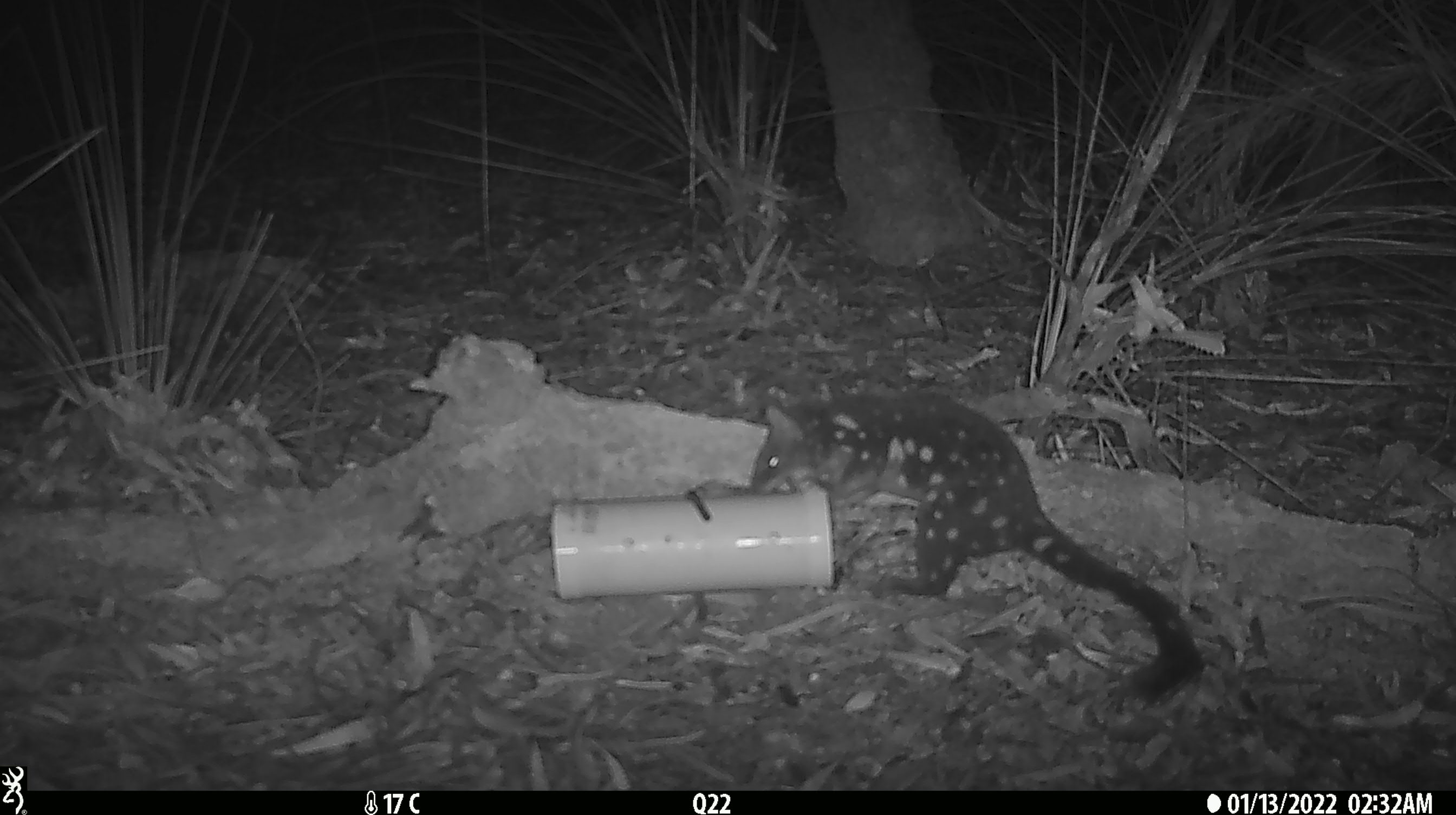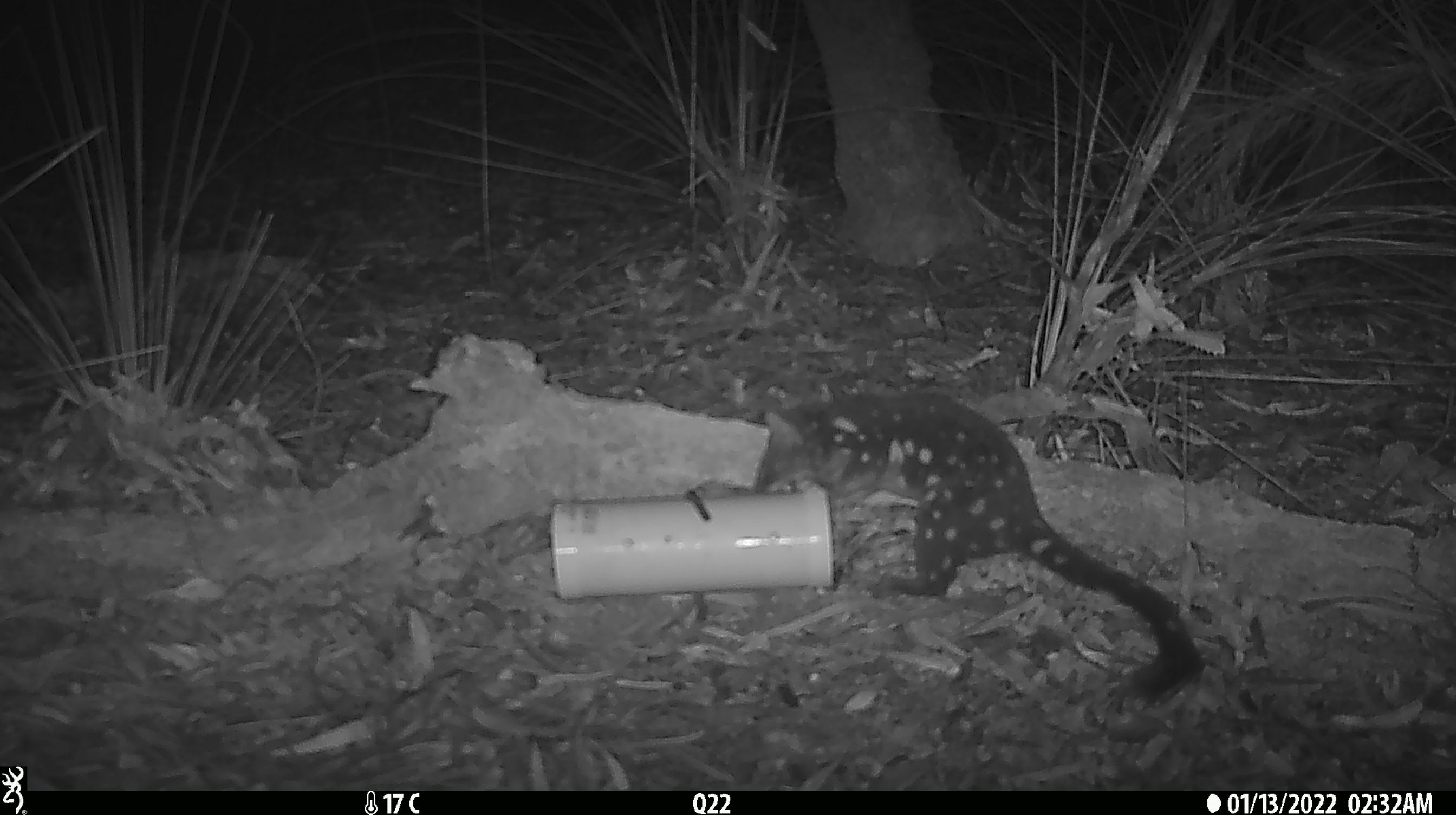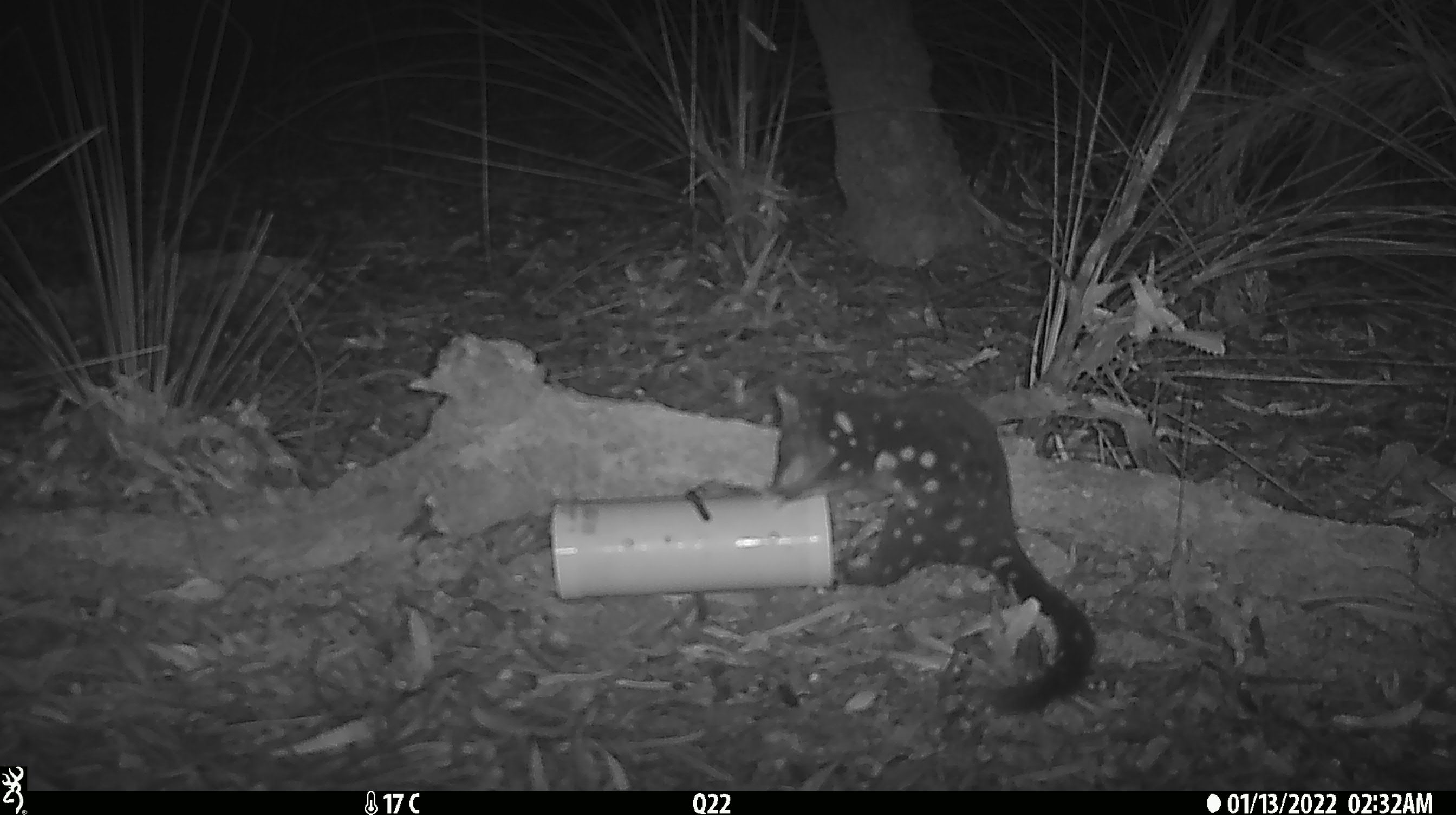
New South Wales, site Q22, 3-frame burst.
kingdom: Animalia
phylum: Chordata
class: Mammalia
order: Dasyuromorphia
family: Dasyuridae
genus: Dasyurus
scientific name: Dasyurus maculatus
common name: spotted-tailed quoll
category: quoll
Quoll (spotted-tailed quoll) (Dasyurus maculatus).